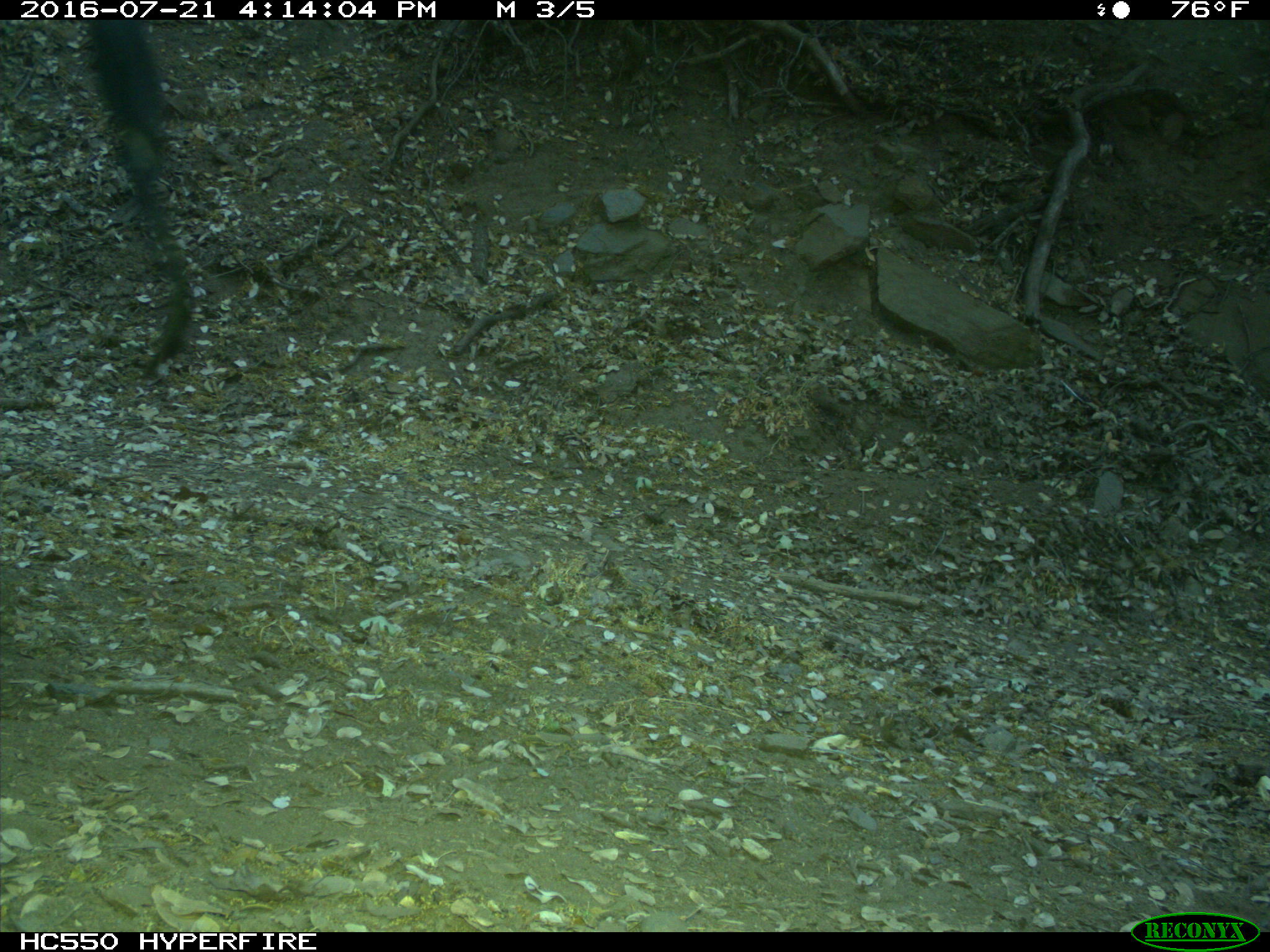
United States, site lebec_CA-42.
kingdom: Animalia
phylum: Chordata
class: Mammalia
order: Artiodactyla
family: Bovidae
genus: Bos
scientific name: Bos taurus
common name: domestic cow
Bos taurus (domestic cow).